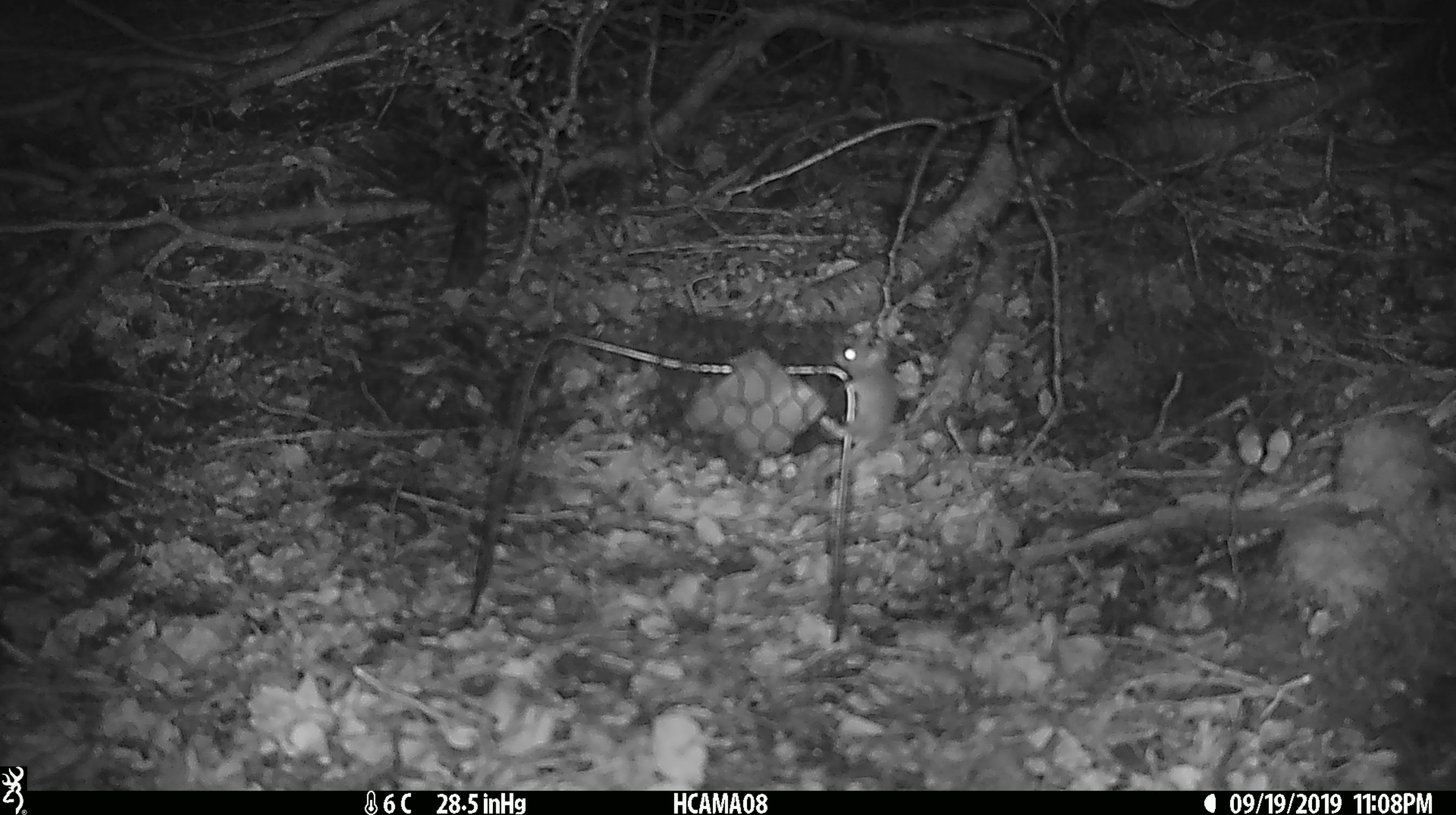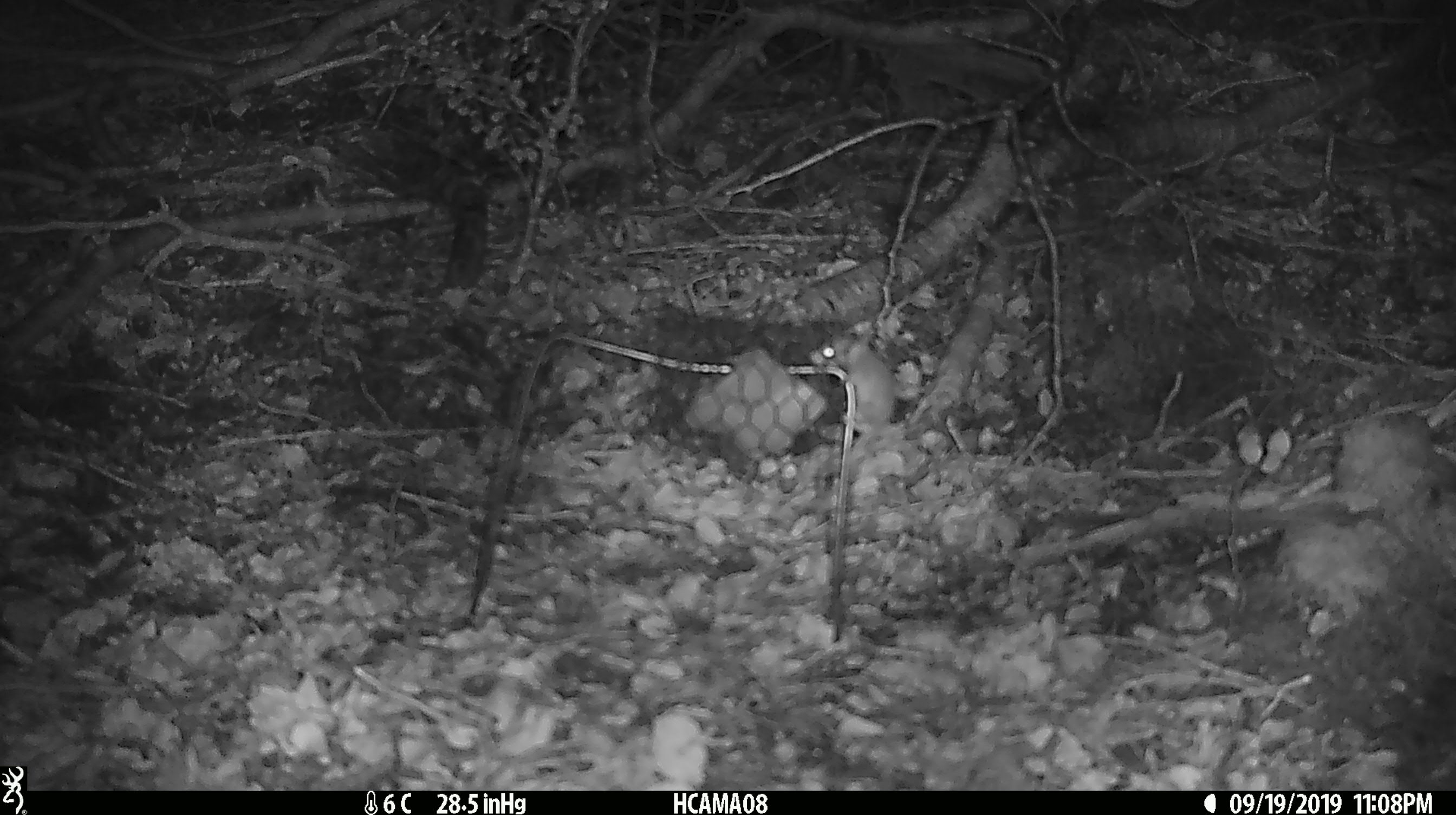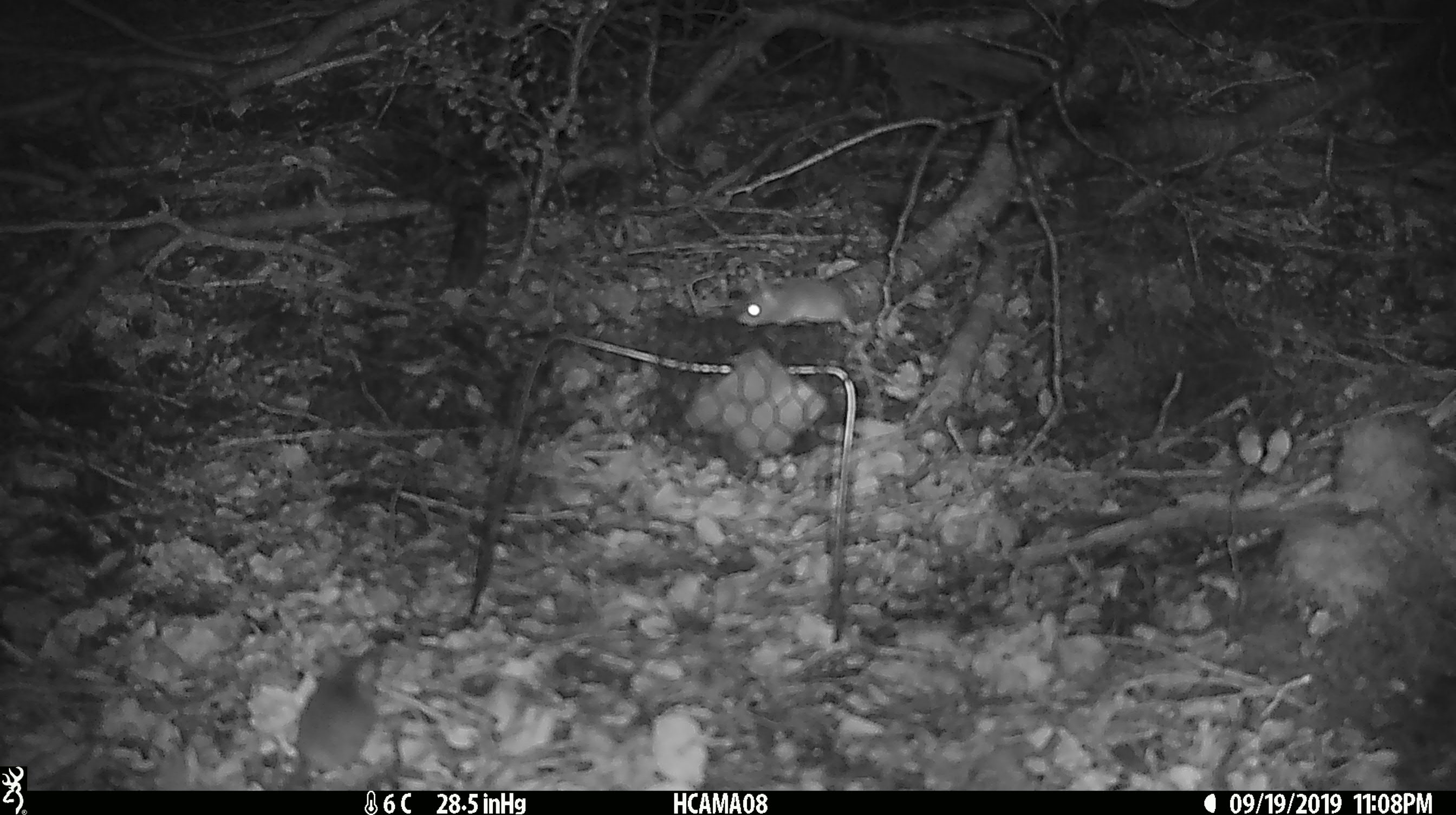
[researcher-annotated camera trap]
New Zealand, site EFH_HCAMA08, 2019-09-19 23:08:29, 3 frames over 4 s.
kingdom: Animalia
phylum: Chordata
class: Mammalia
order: Rodentia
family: Muridae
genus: Mus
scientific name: Mus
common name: mouse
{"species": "mouse (Mus)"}